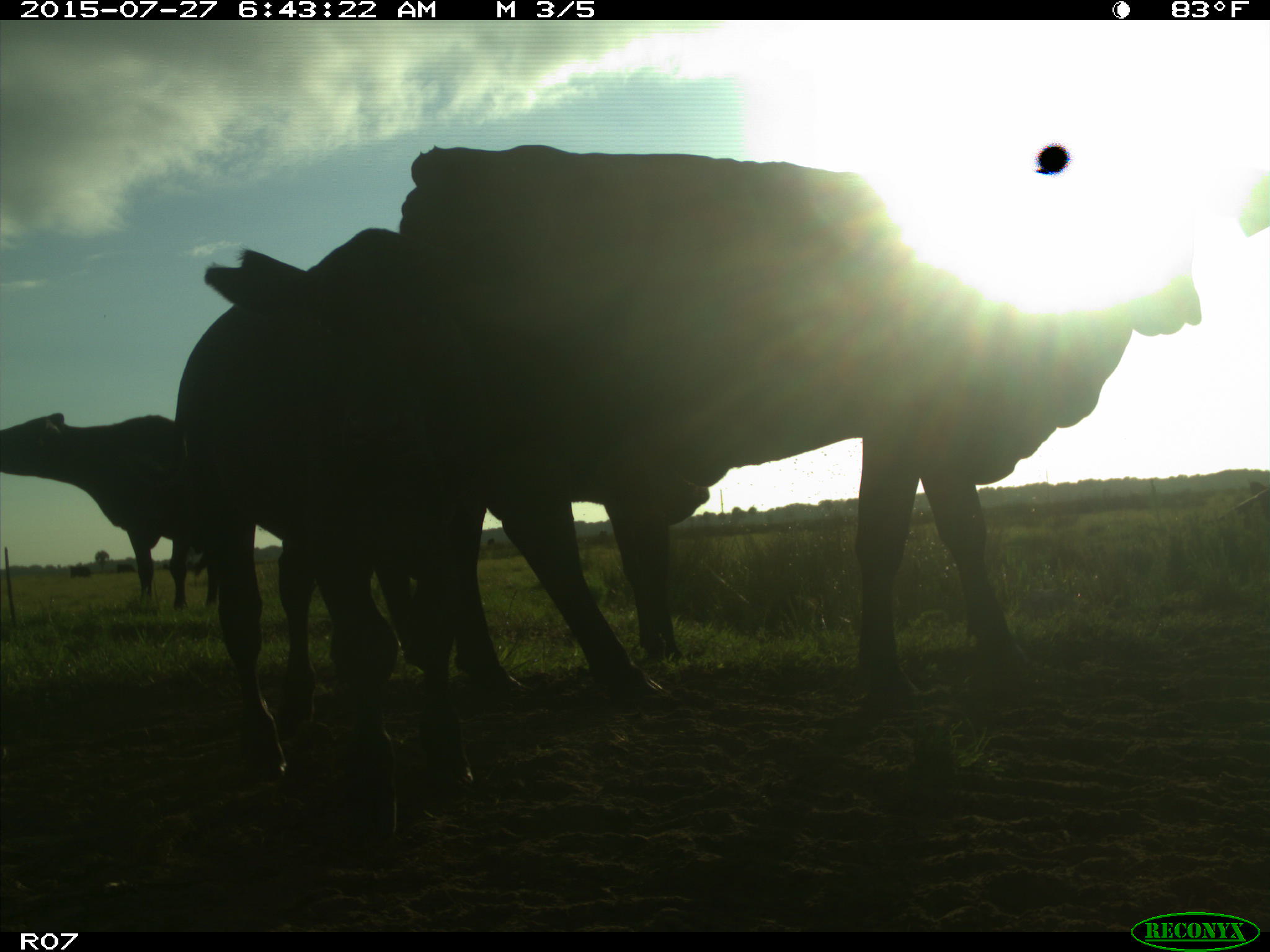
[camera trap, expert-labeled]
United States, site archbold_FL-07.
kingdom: Animalia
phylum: Chordata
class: Mammalia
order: Artiodactyla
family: Bovidae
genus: Bos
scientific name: Bos taurus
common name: domestic cow